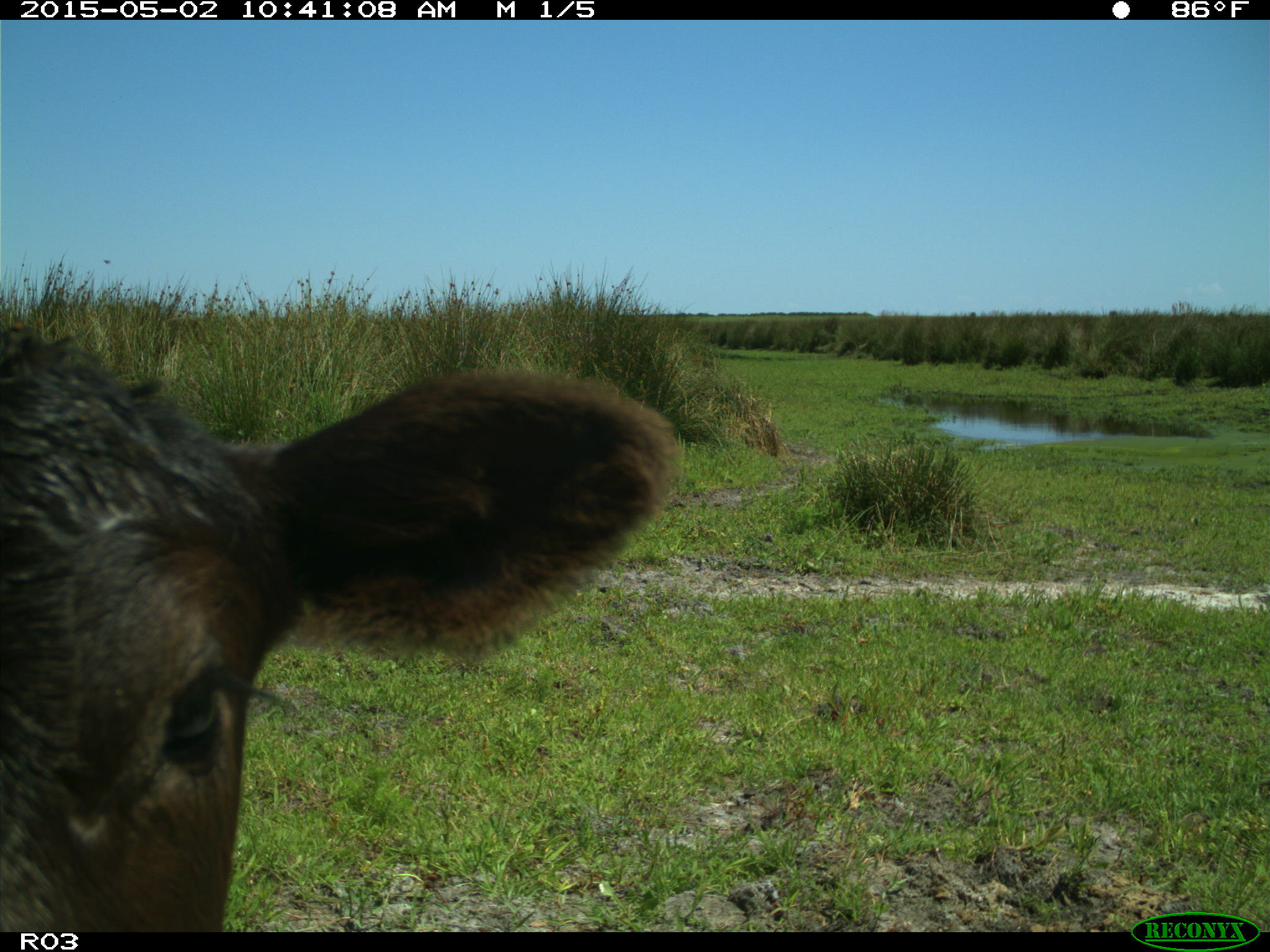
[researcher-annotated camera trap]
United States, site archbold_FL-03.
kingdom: Animalia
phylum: Chordata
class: Mammalia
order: Artiodactyla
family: Bovidae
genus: Bos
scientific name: Bos taurus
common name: domestic cow